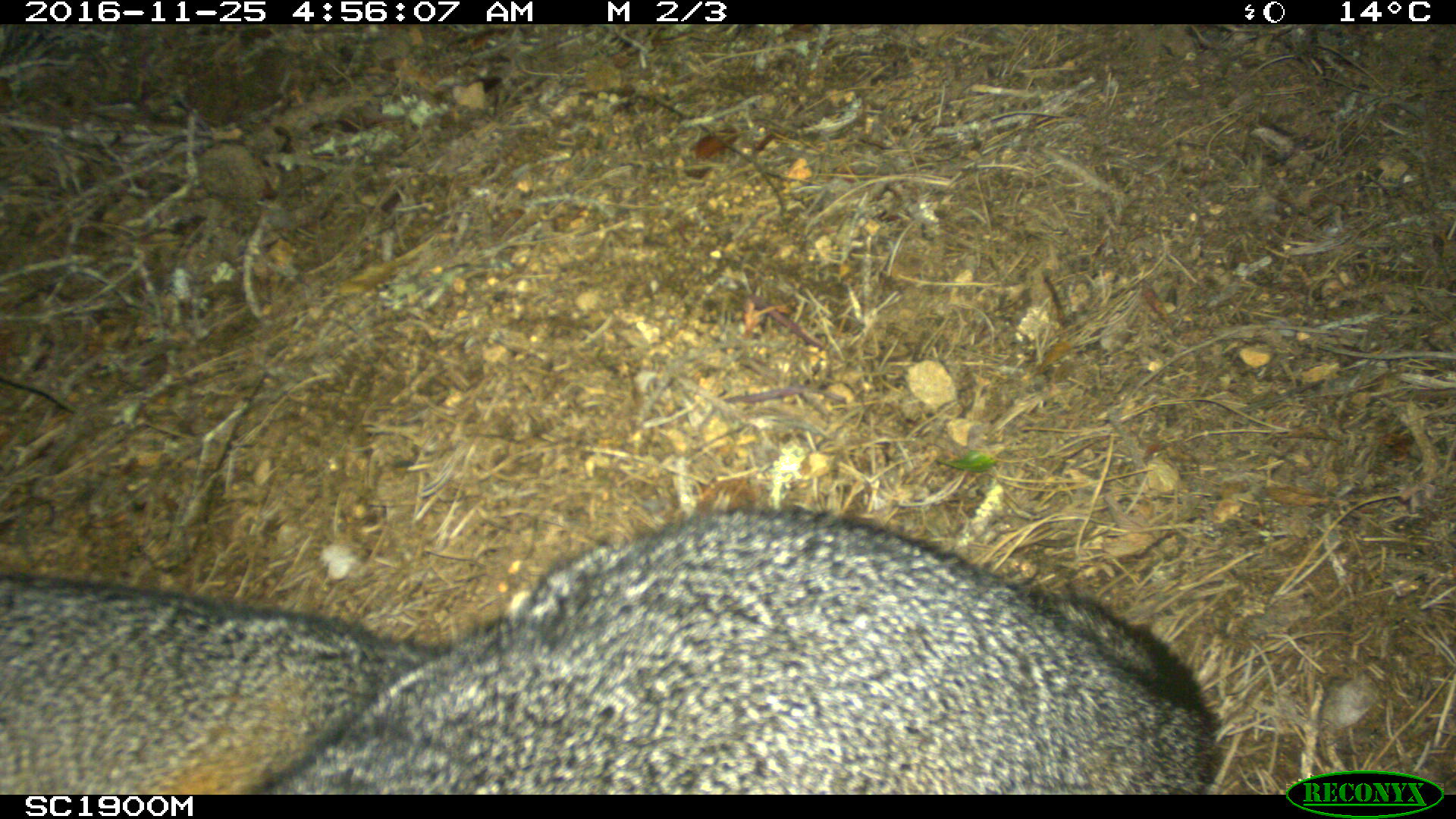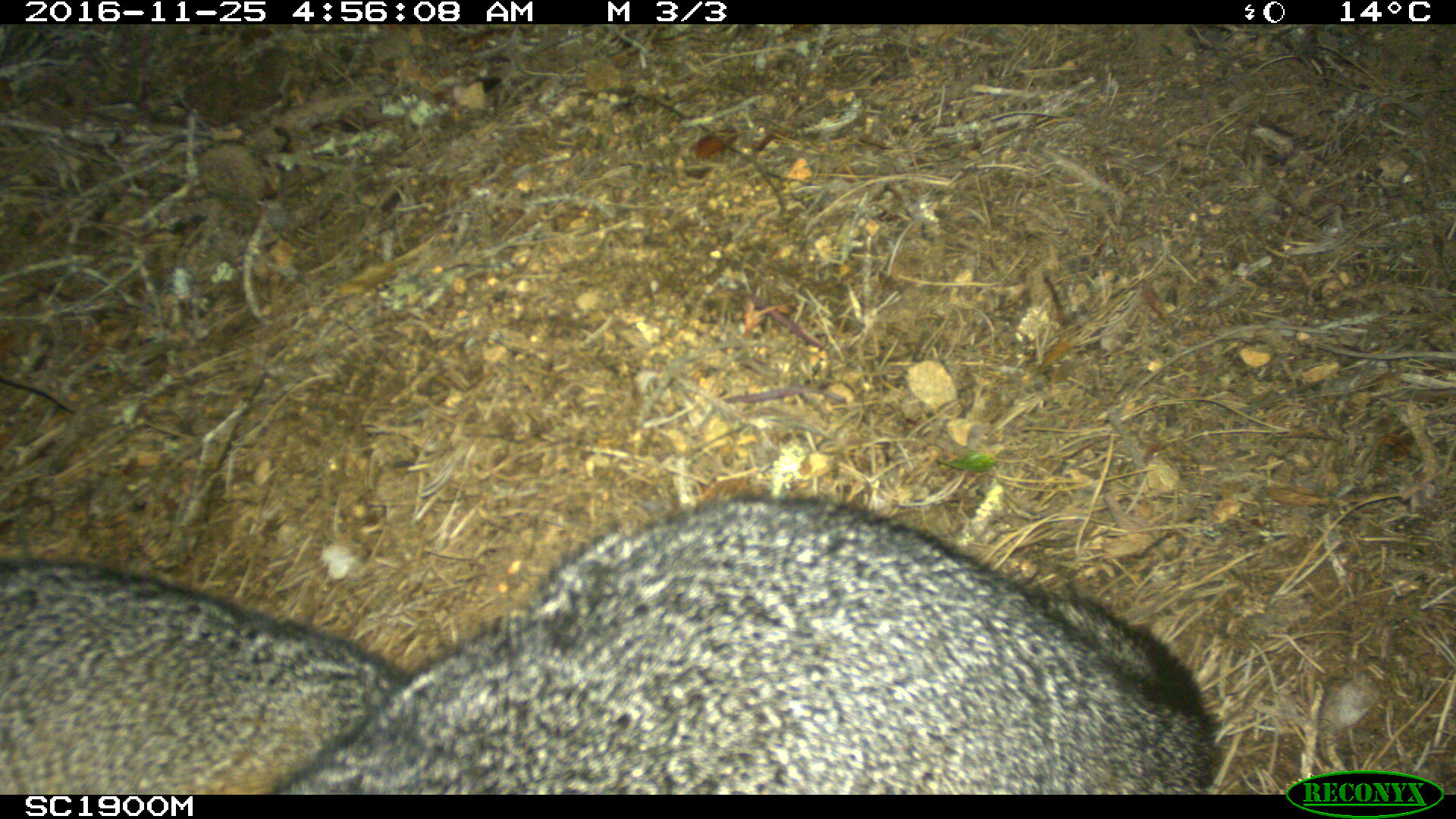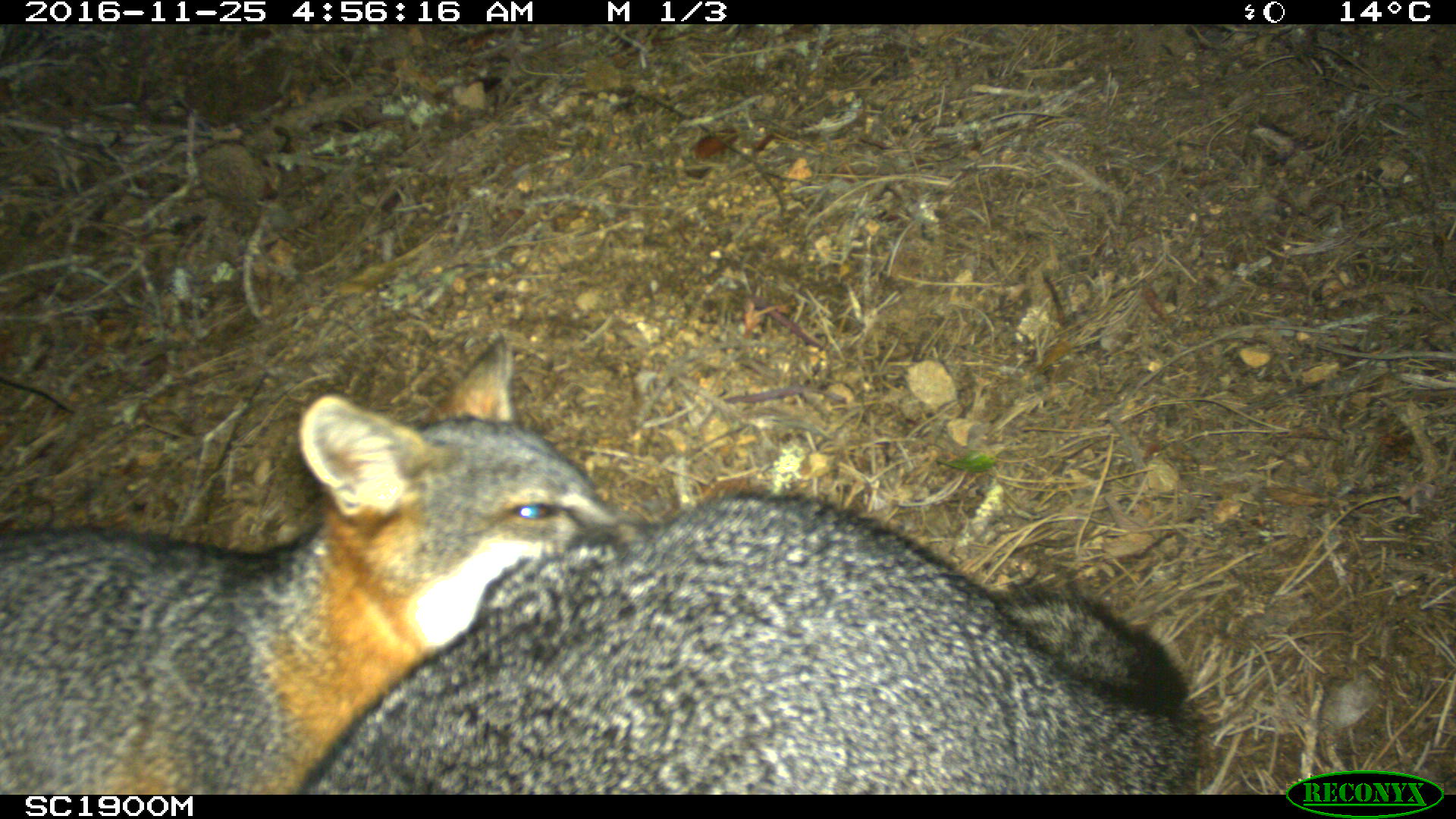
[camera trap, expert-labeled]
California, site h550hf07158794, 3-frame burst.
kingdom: Animalia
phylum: Chordata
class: Mammalia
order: Carnivora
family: Canidae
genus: Urocyon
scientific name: Urocyon littoralis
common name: island fox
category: fox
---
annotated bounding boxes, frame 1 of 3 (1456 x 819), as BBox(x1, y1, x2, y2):
fox: BBox(246, 503, 1222, 795); BBox(0, 570, 447, 794)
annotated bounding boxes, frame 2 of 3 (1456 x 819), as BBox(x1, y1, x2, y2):
fox: BBox(271, 492, 1225, 794); BBox(0, 557, 410, 794)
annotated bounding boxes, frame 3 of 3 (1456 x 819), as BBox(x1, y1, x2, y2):
fox: BBox(0, 331, 626, 795); BBox(290, 484, 1201, 795)